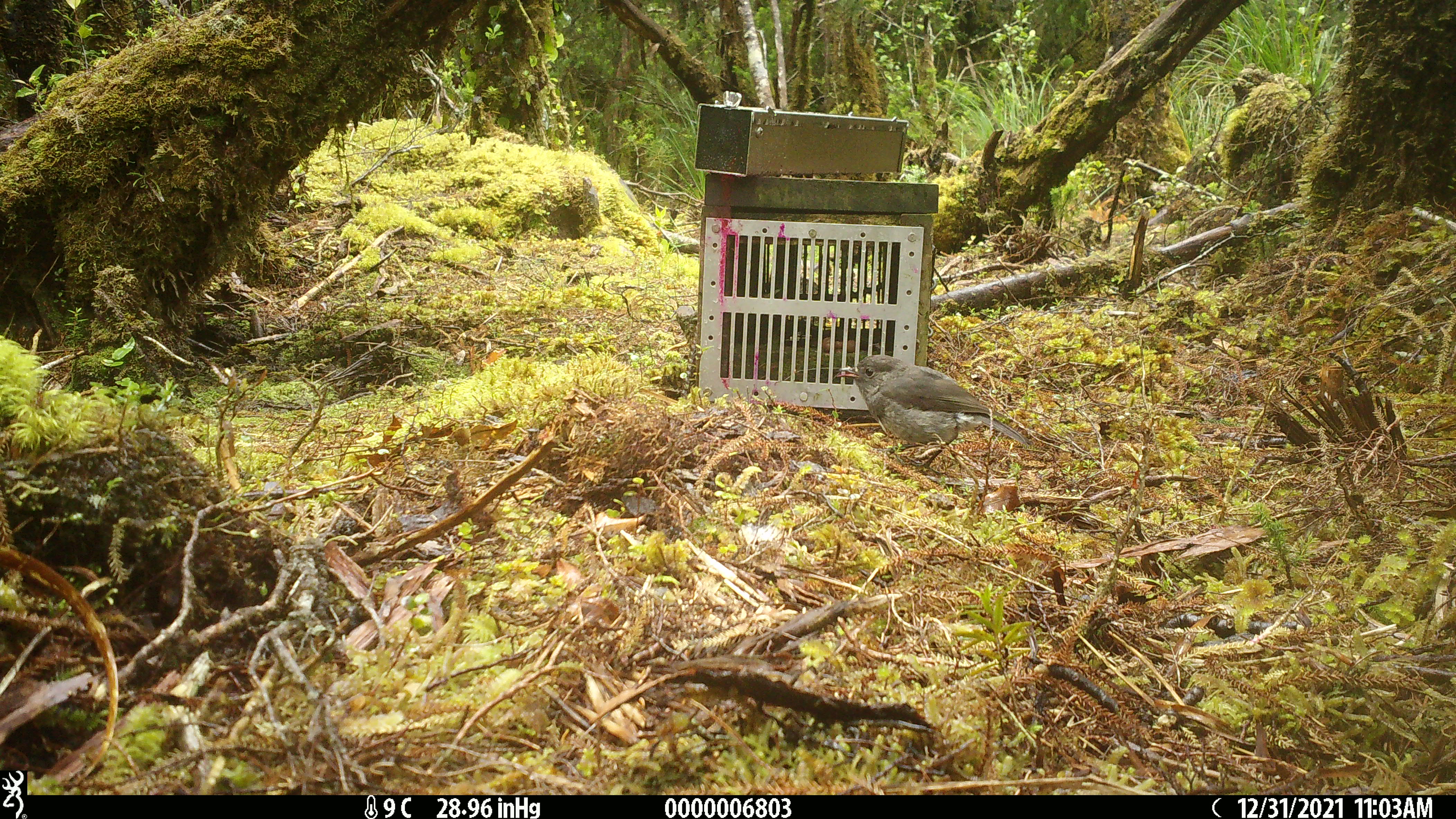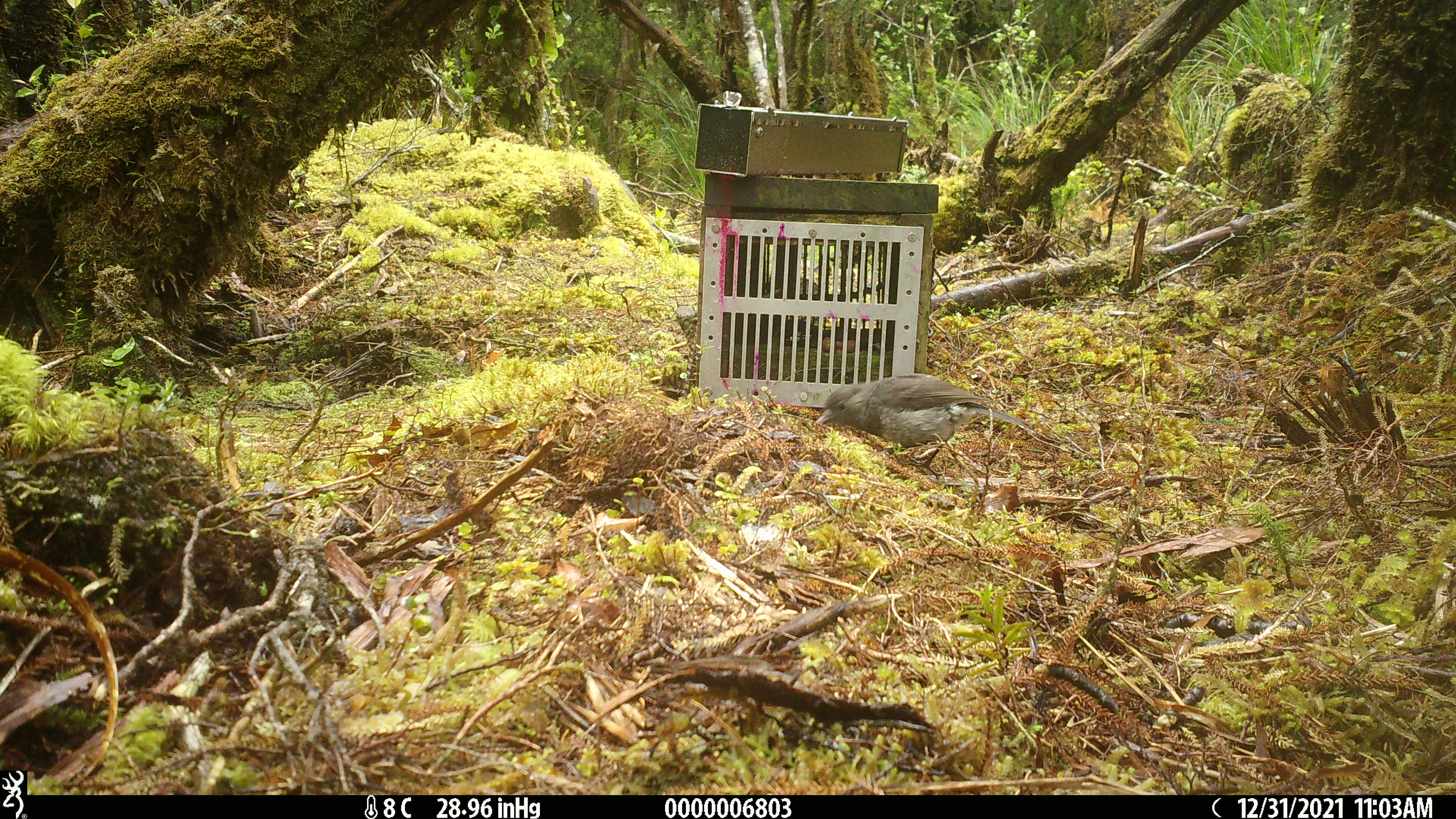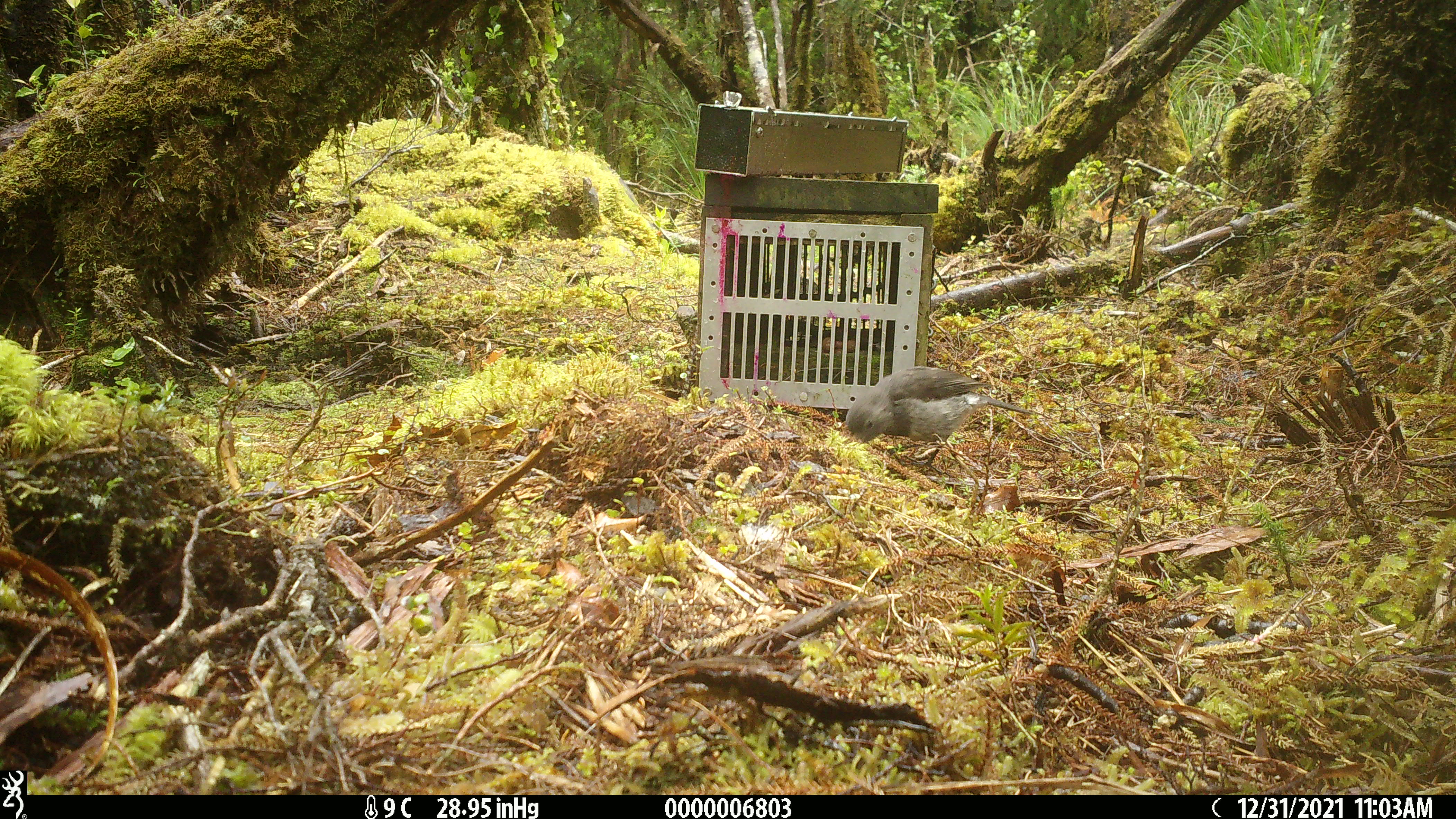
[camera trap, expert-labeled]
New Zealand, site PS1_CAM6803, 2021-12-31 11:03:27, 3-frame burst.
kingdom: Animalia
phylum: Chordata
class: Aves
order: Passeriformes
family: Petroicidae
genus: Petroica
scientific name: Petroica australis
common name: new zealand robin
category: robin